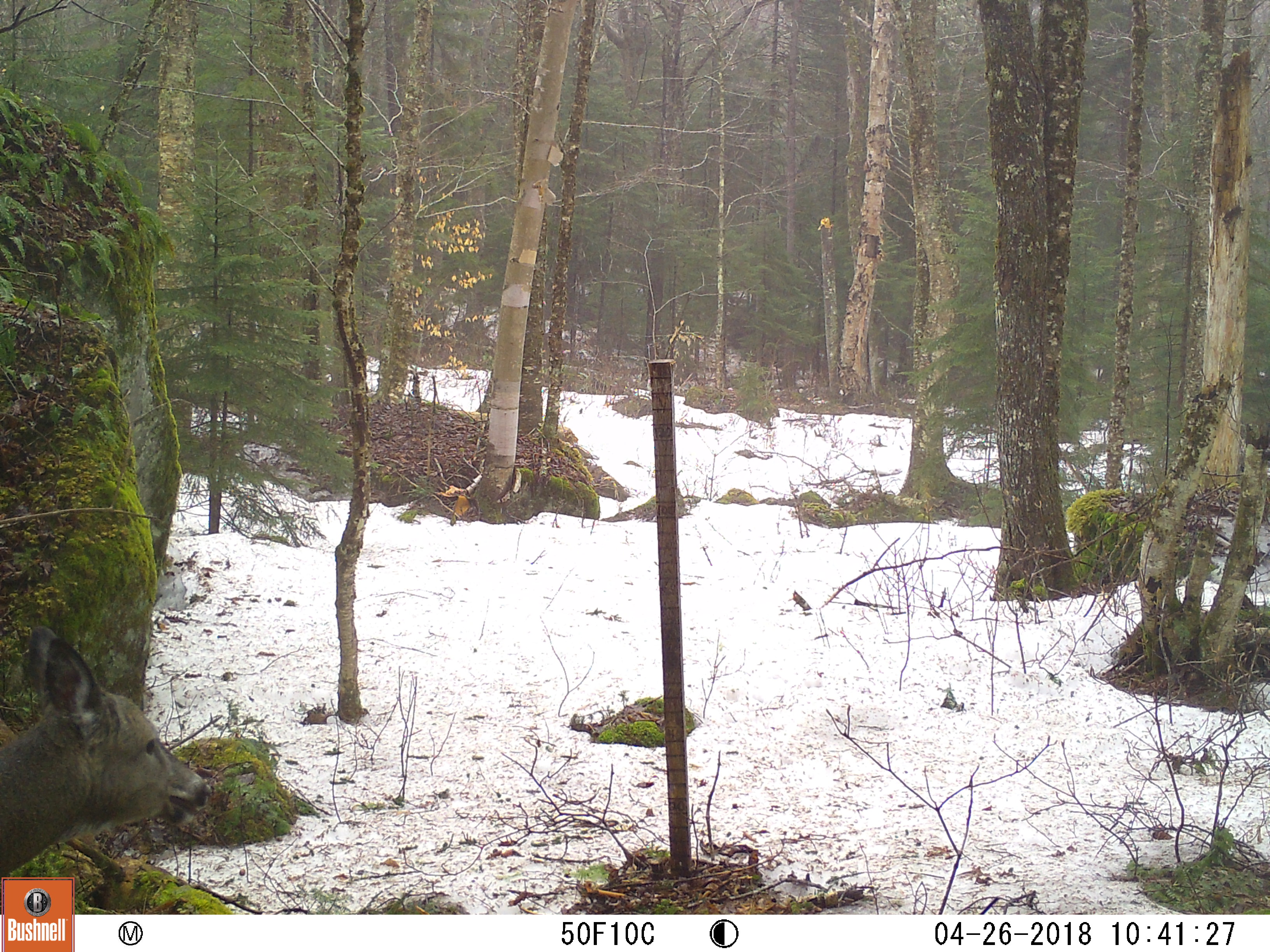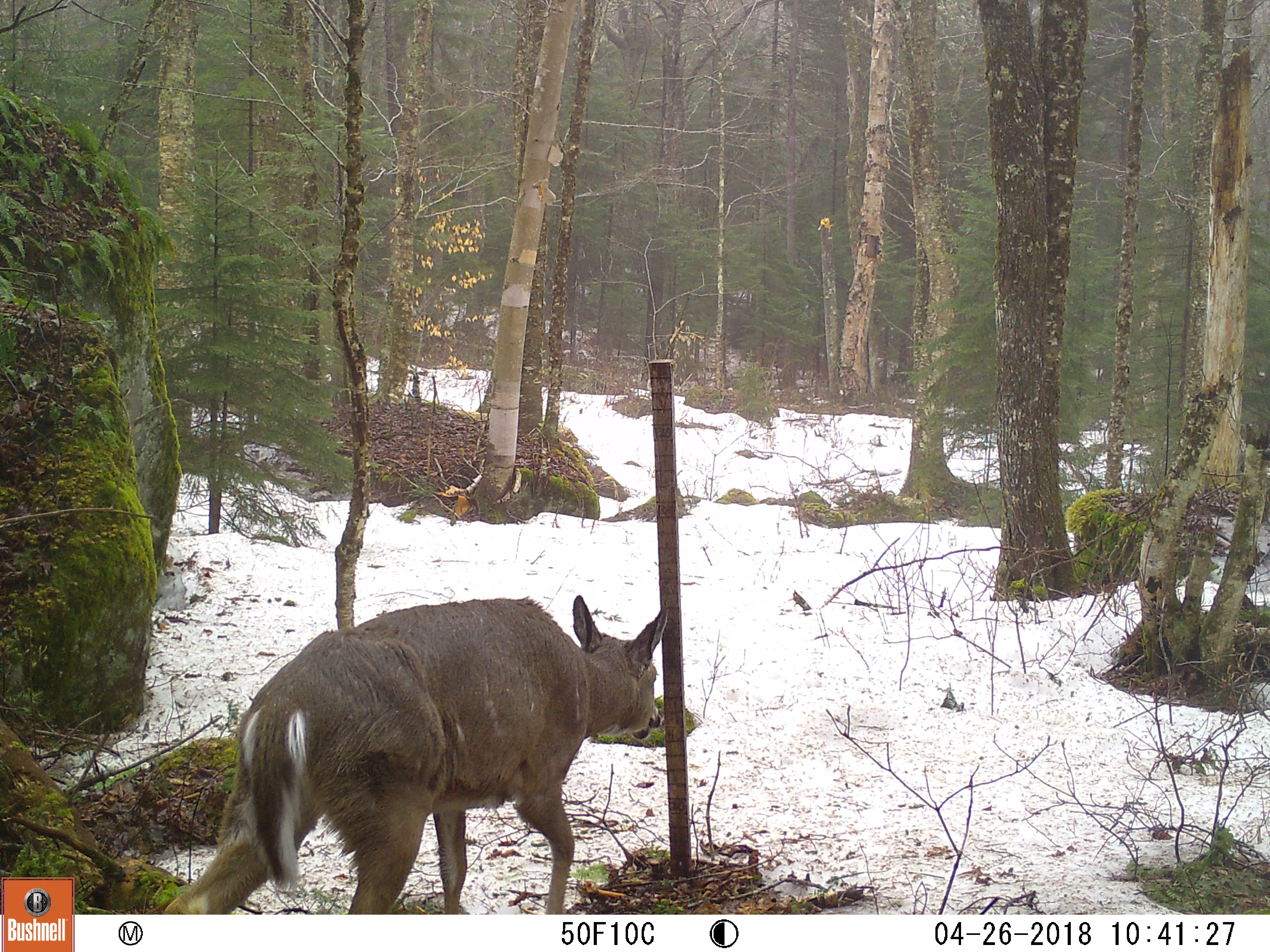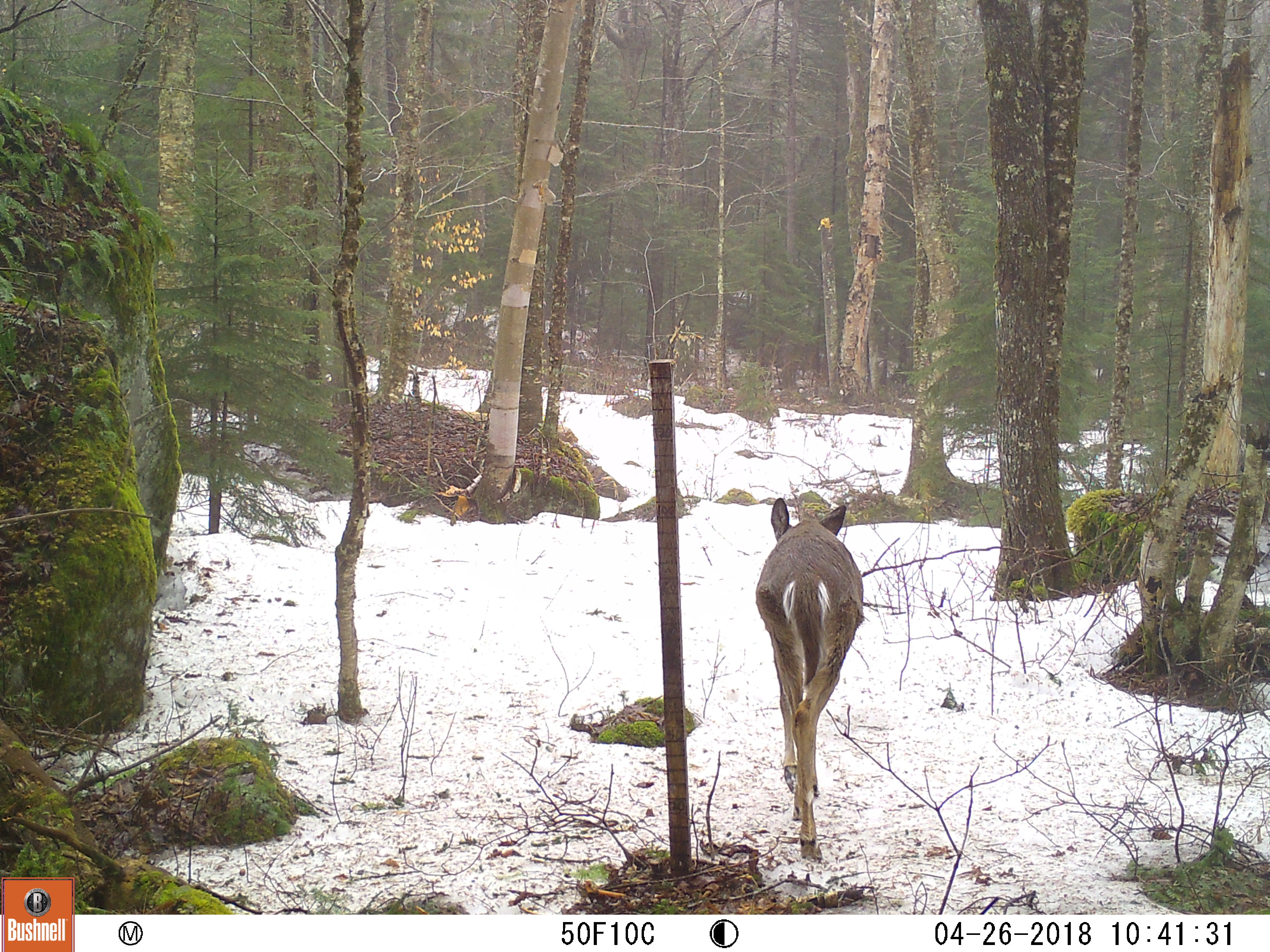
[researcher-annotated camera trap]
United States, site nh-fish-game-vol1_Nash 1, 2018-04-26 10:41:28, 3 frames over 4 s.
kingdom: Animalia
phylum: Chordata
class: Mammalia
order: Artiodactyla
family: Cervidae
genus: Odocoileus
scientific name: Odocoileus virginianus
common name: white-tailed deer